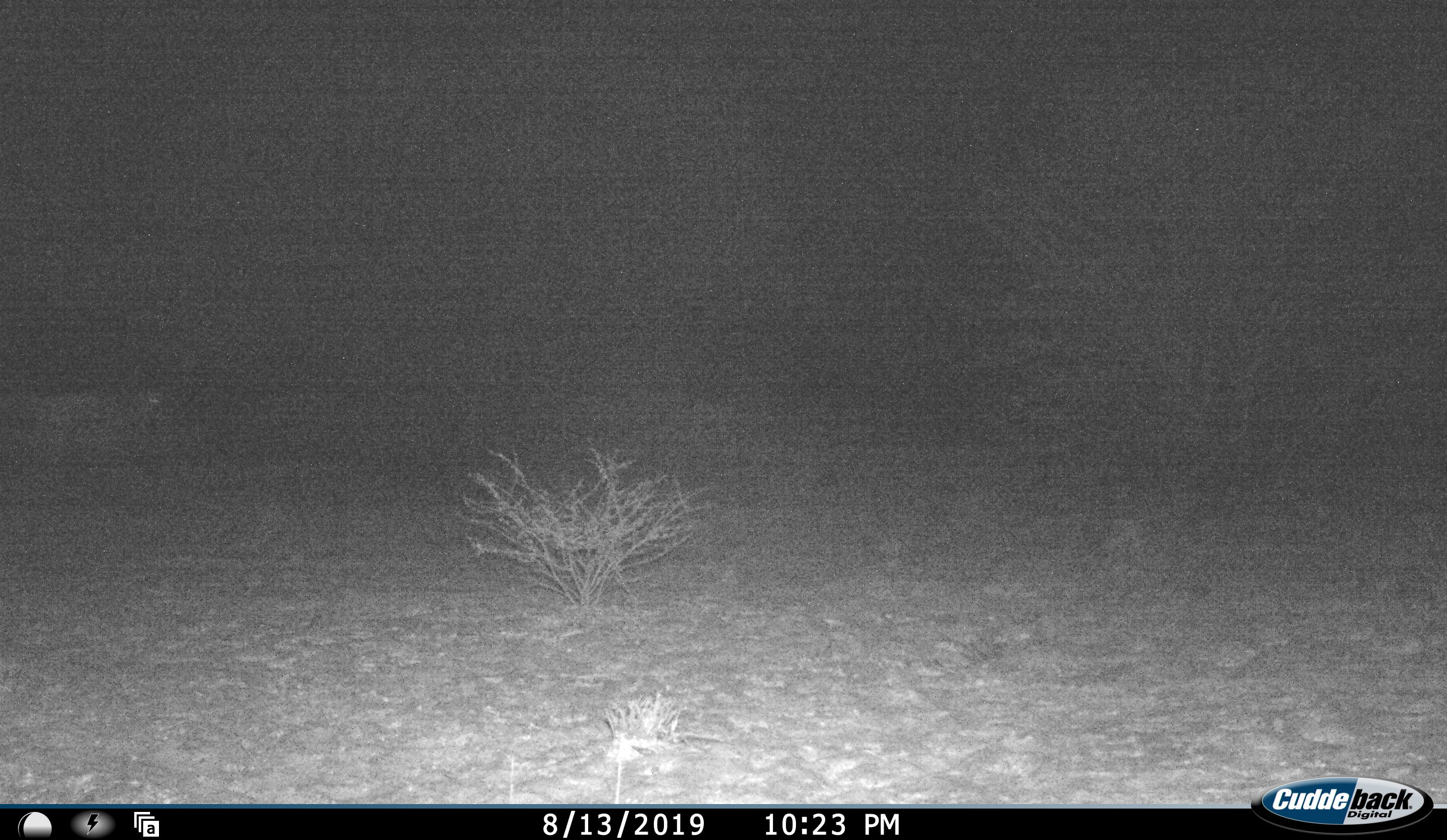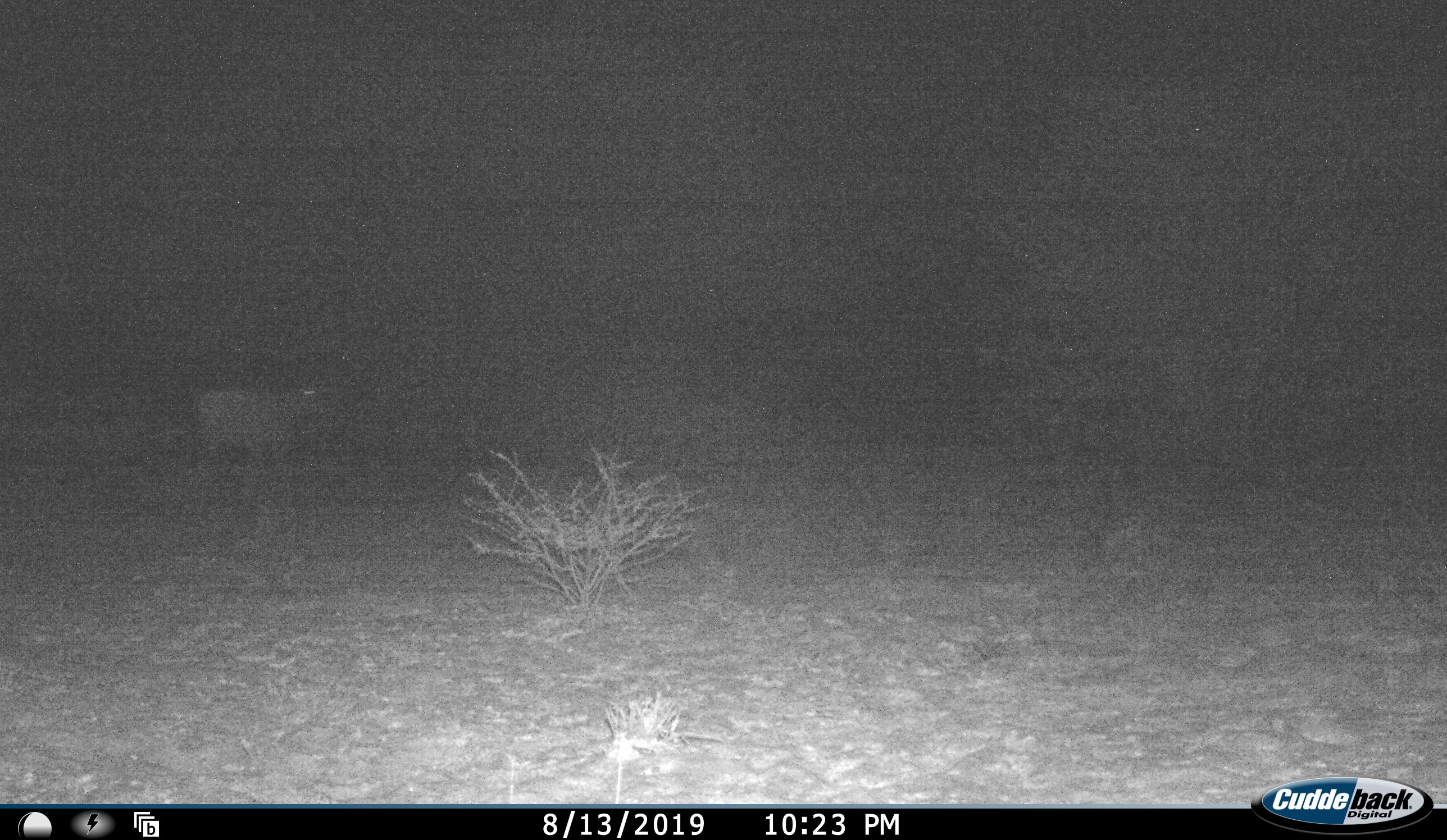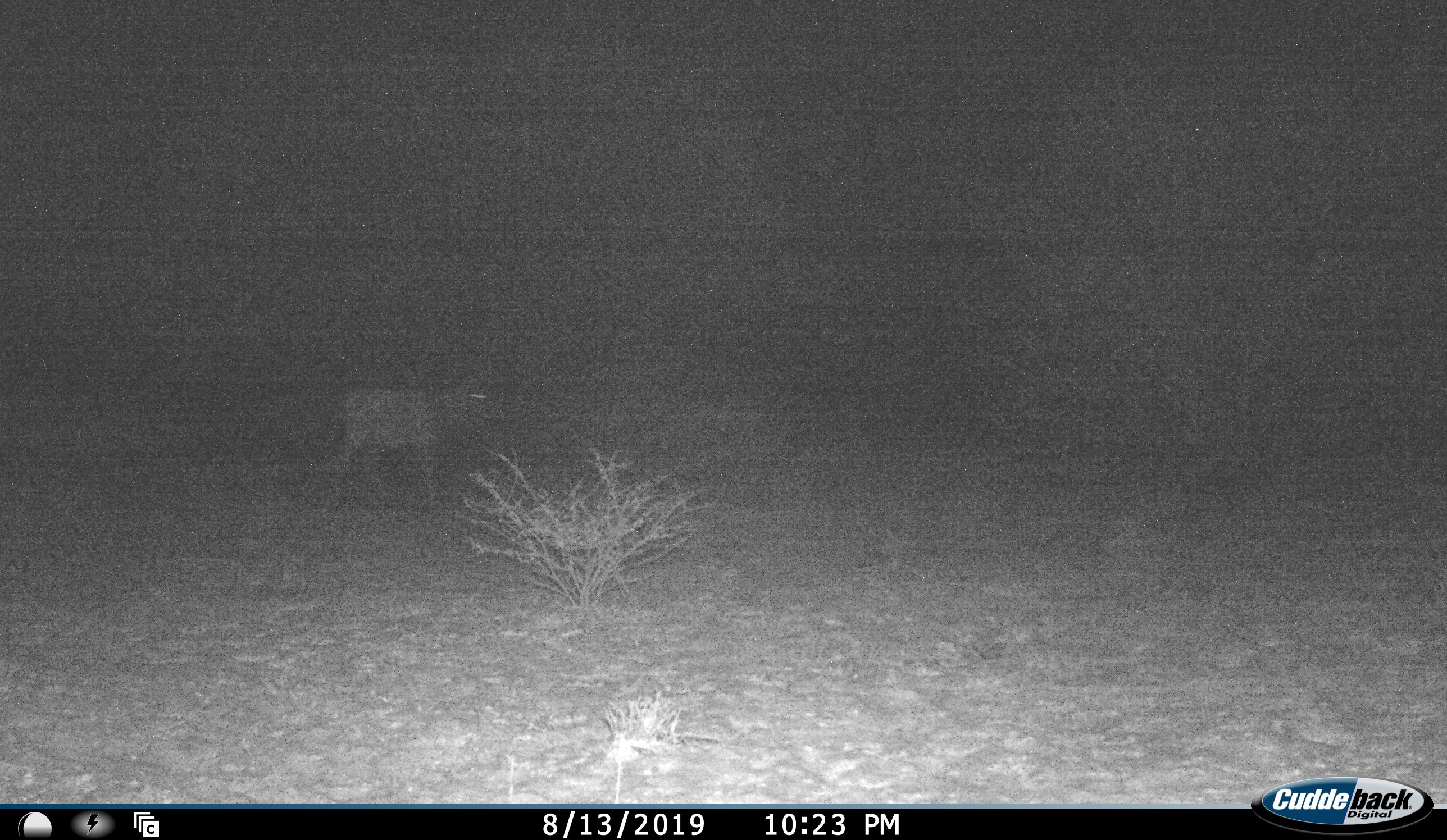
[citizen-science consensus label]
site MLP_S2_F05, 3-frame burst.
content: unidentified animal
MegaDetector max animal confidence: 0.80